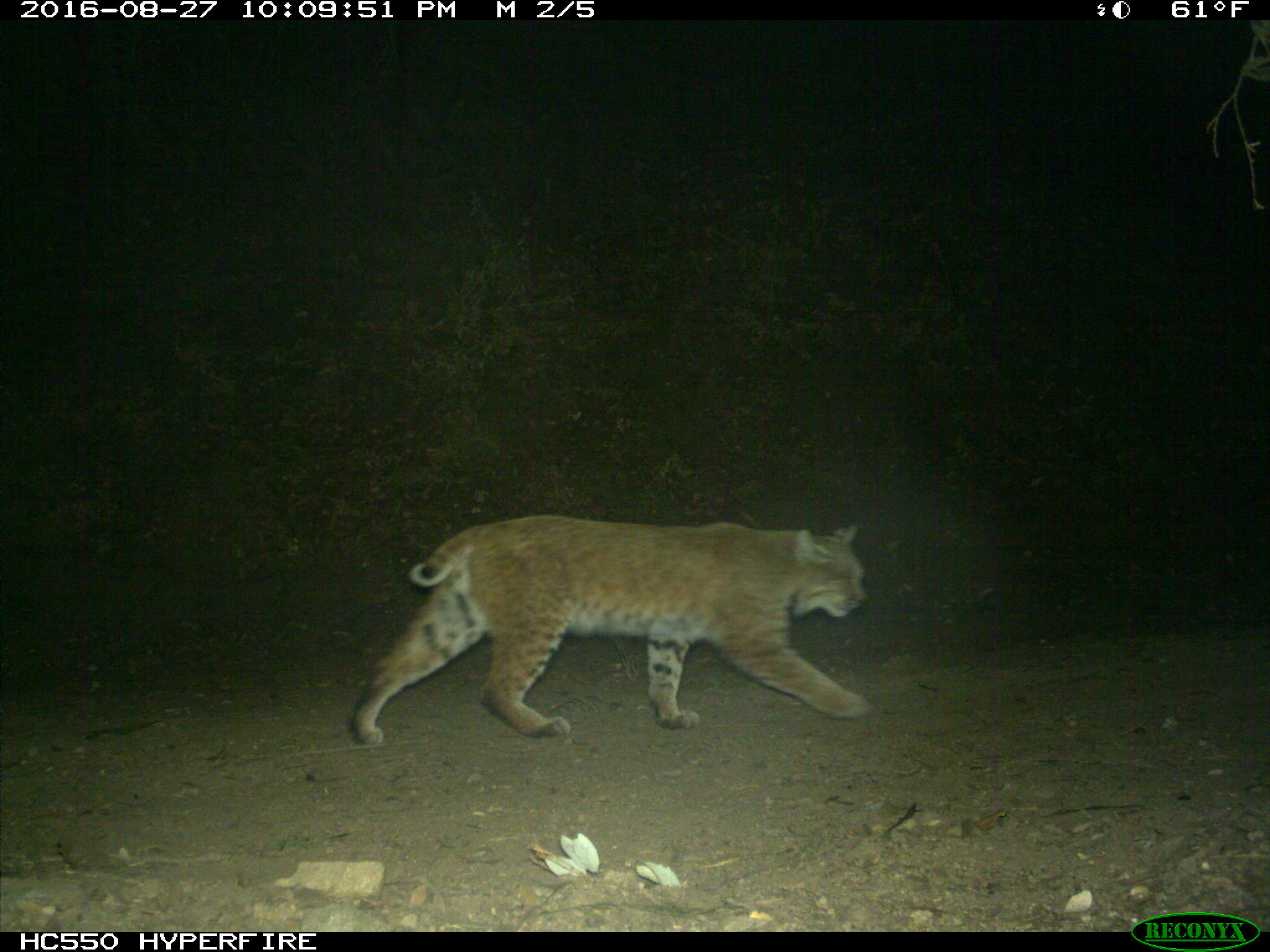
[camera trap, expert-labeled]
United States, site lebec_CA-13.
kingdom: Animalia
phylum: Chordata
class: Mammalia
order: Carnivora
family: Felidae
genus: Lynx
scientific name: Lynx rufus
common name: bobcat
Lynx rufus (bobcat).